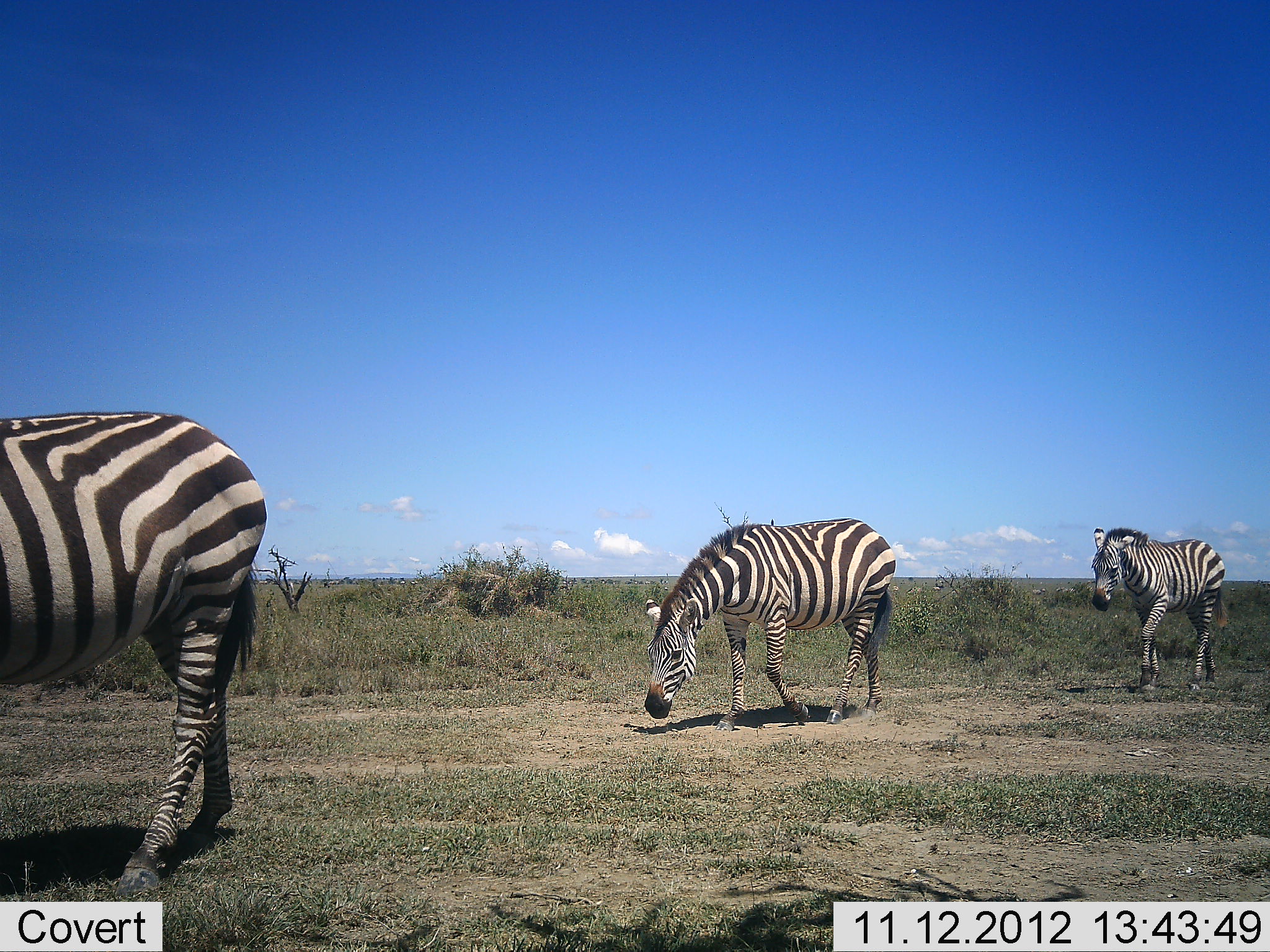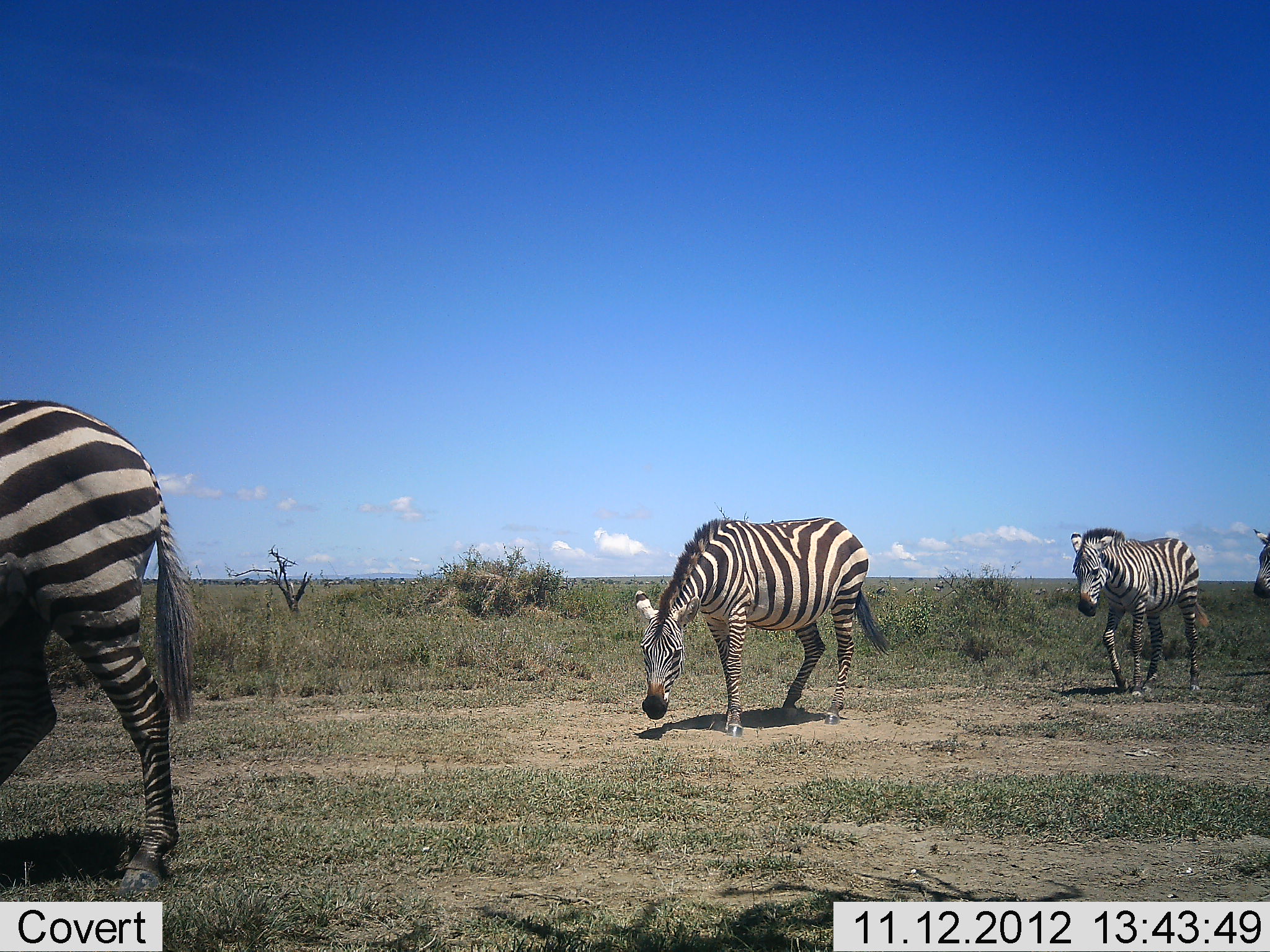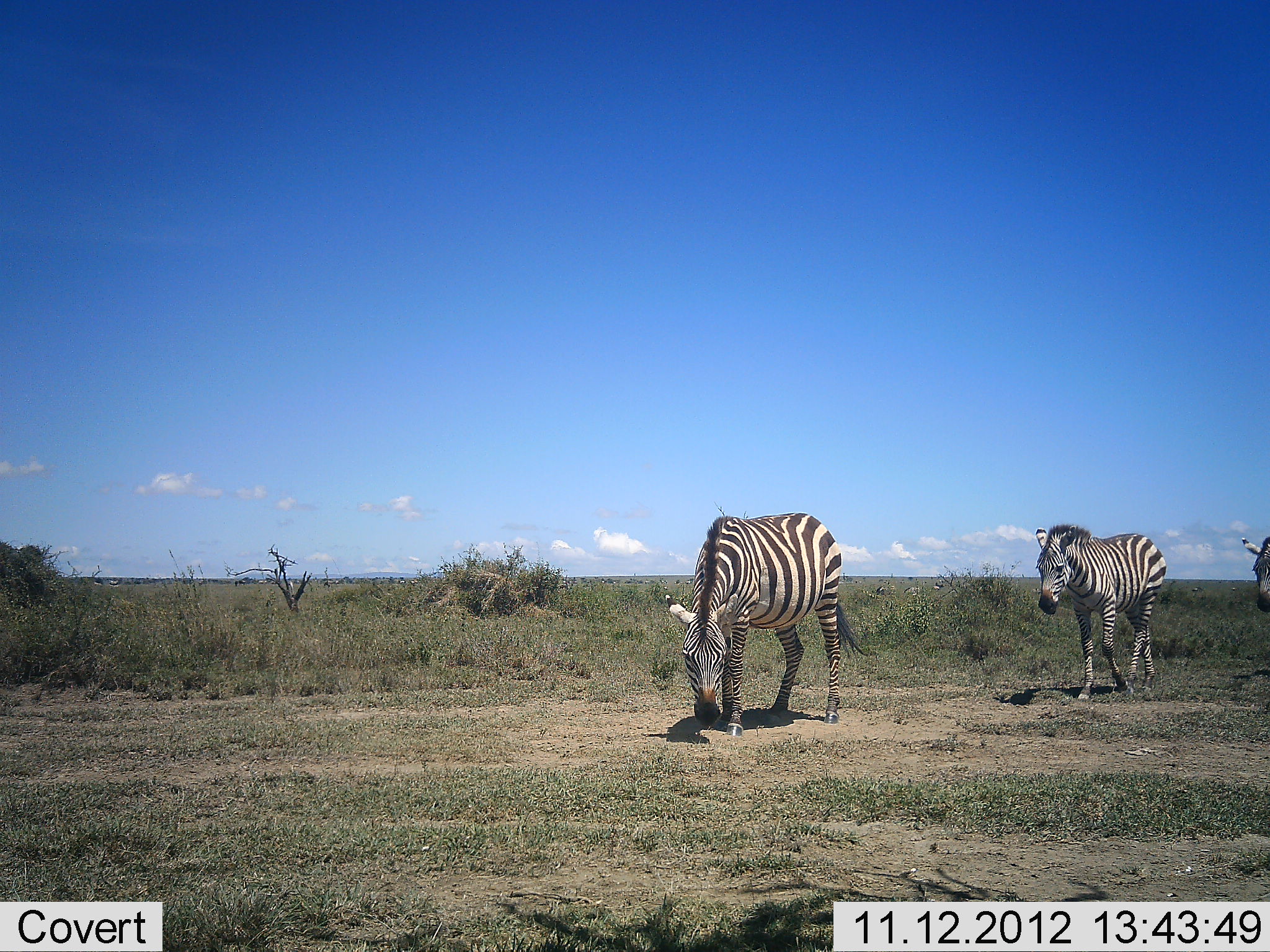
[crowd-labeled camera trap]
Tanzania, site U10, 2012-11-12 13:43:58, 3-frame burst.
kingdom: Animalia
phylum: Chordata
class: Mammalia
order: Perissodactyla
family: Equidae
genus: Equus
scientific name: Equus quagga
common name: plains zebra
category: zebra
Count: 4.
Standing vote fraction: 0%.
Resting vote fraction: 0%.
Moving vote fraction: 100%.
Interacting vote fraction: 0%.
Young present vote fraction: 0%.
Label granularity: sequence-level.